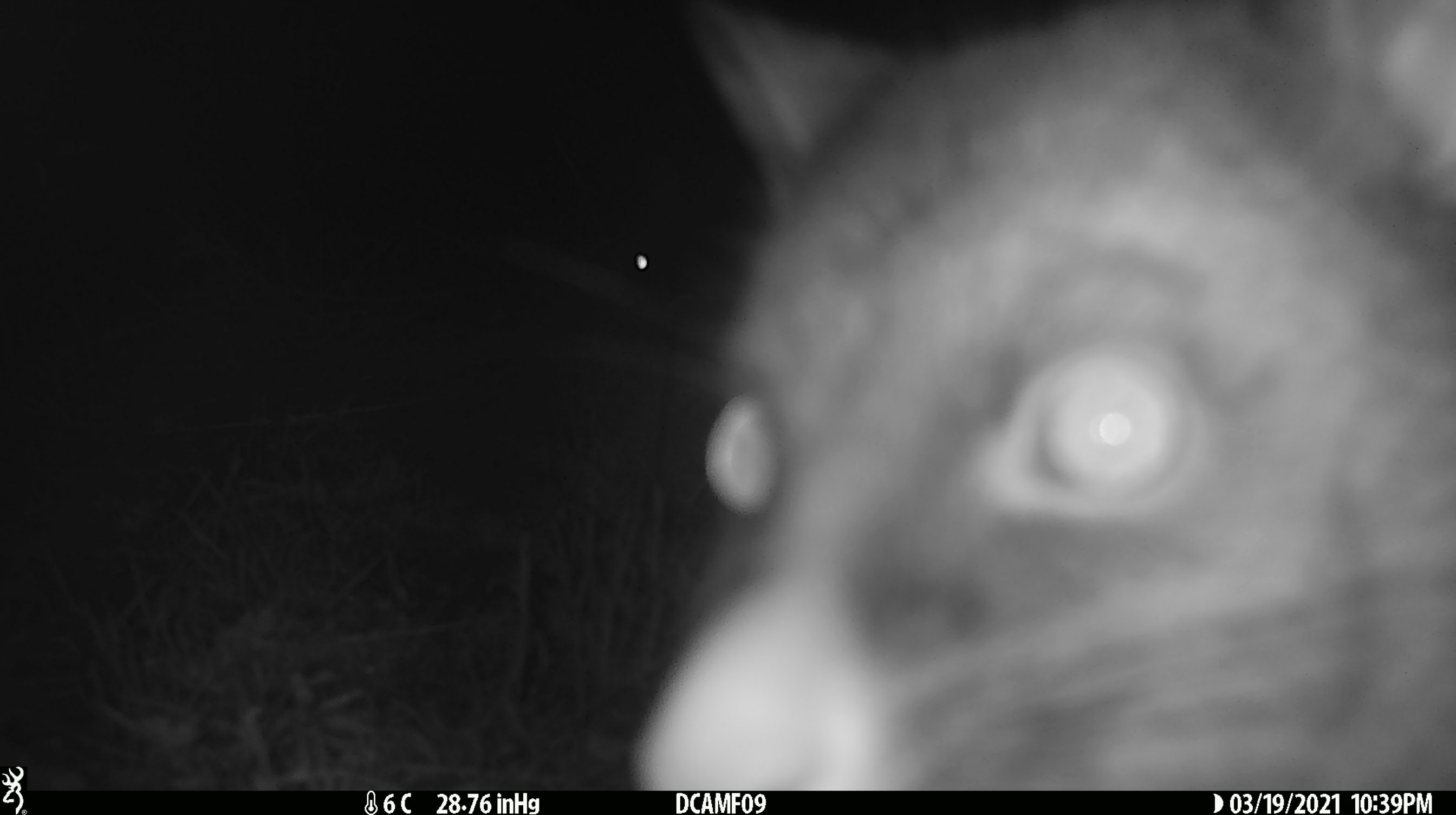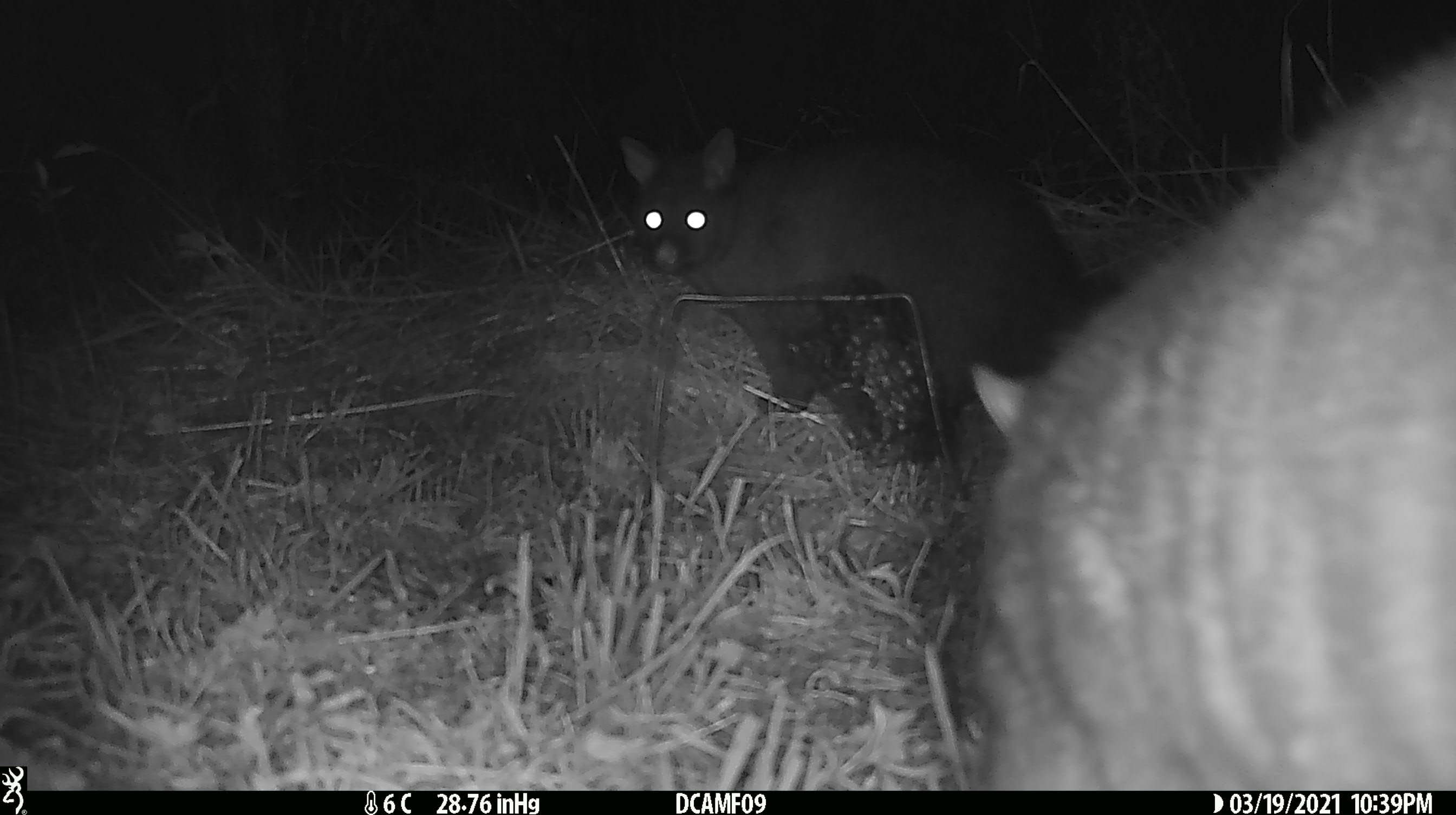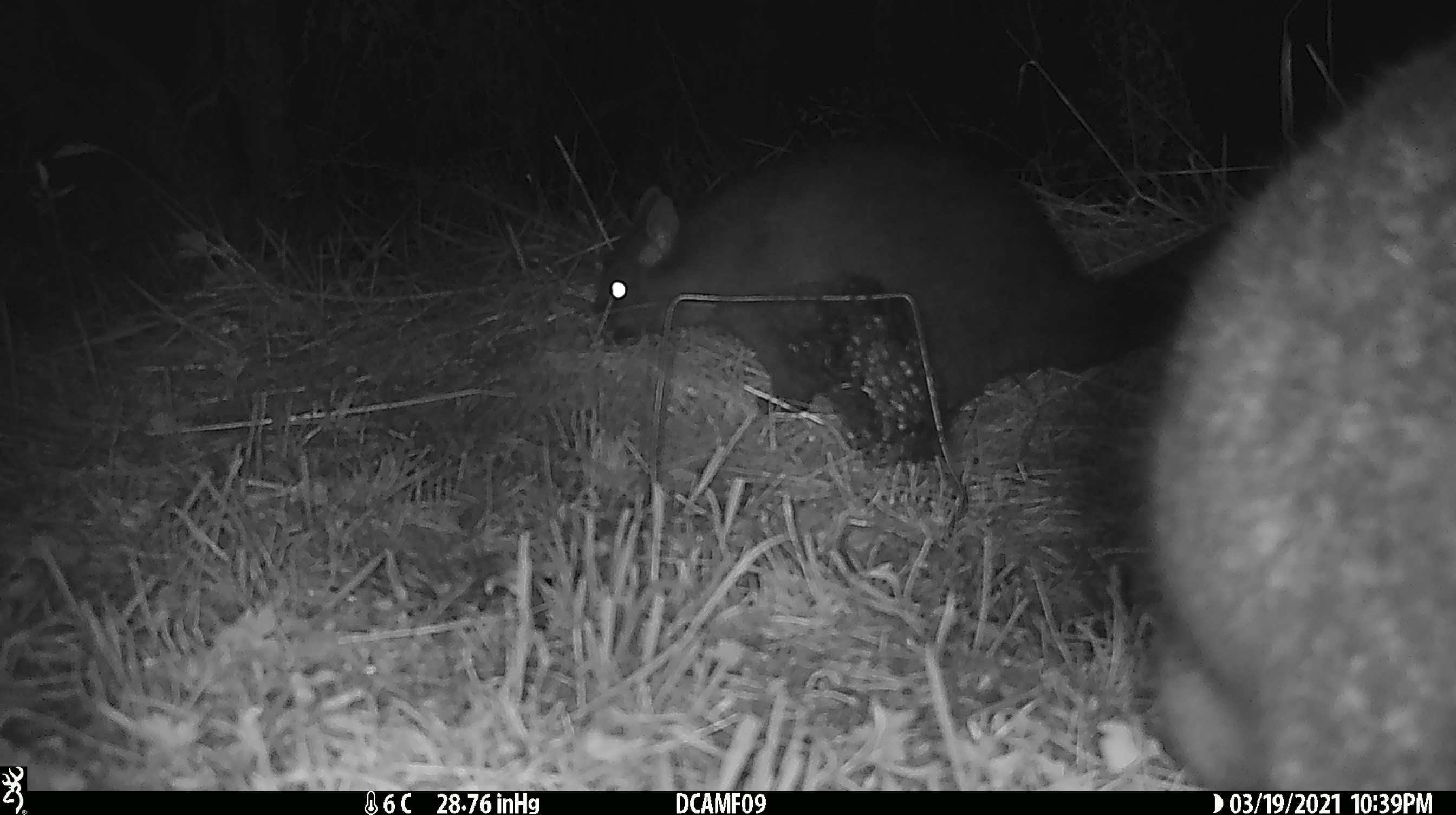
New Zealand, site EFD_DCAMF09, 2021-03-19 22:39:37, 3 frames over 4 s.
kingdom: Animalia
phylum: Chordata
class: Mammalia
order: Diprotodontia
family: Phalangeridae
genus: Trichosurus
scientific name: Trichosurus vulpecula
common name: common brushtail possum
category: possum